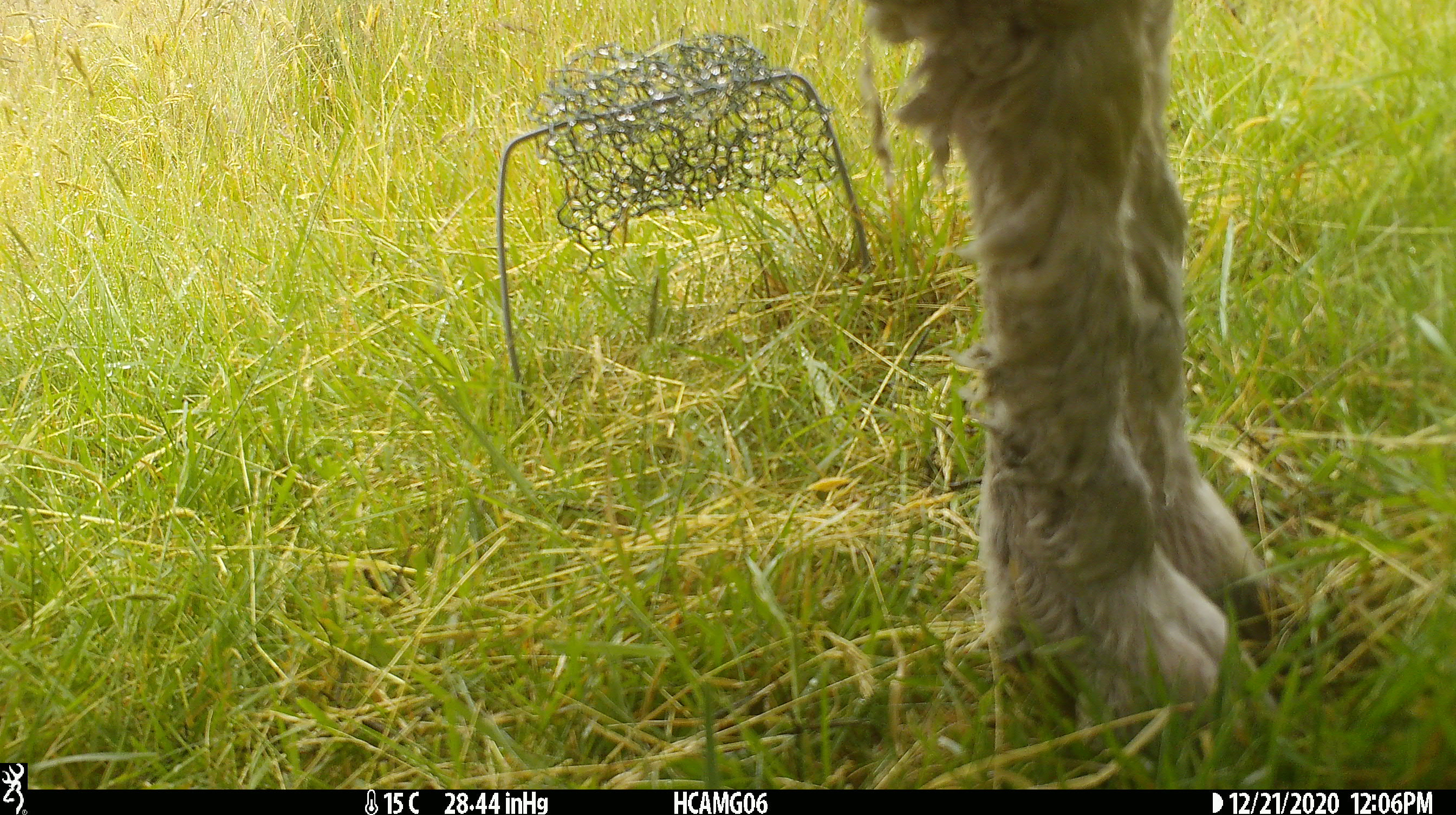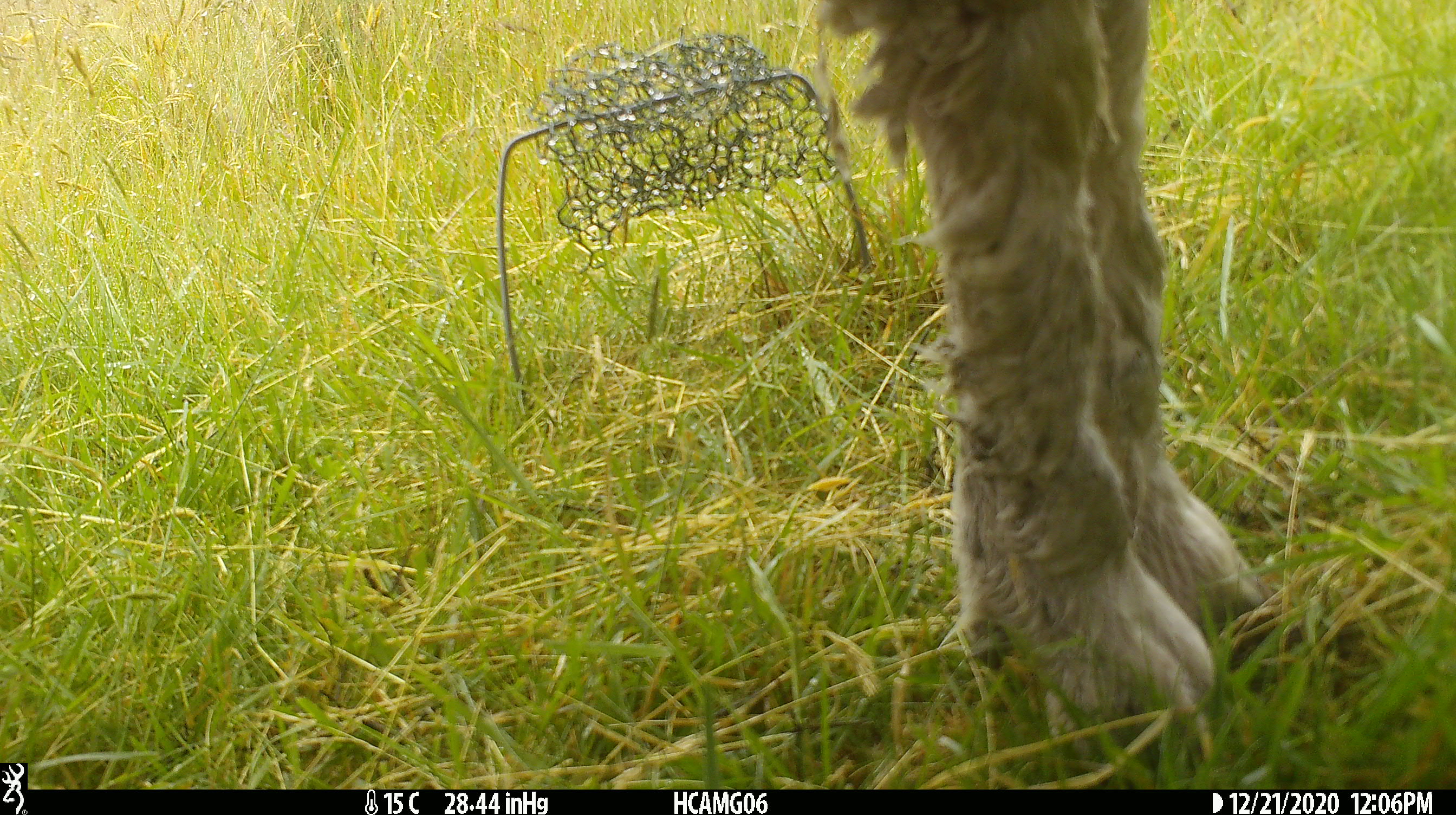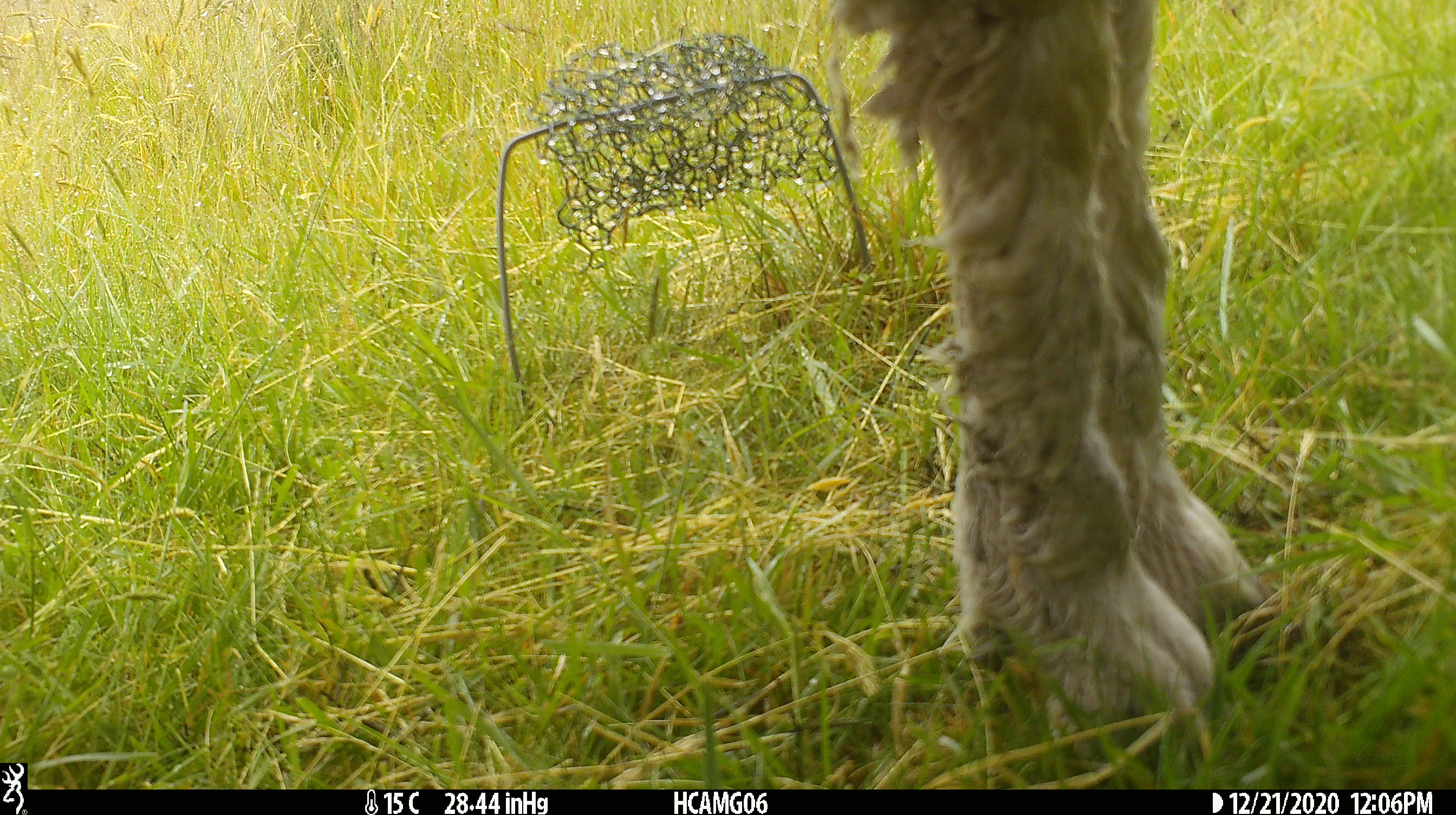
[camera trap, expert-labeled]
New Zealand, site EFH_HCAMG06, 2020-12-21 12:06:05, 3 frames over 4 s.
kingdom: Animalia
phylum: Chordata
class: Mammalia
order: Artiodactyla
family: Bovidae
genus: Ovis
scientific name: Ovis aries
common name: domestic sheep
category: sheep